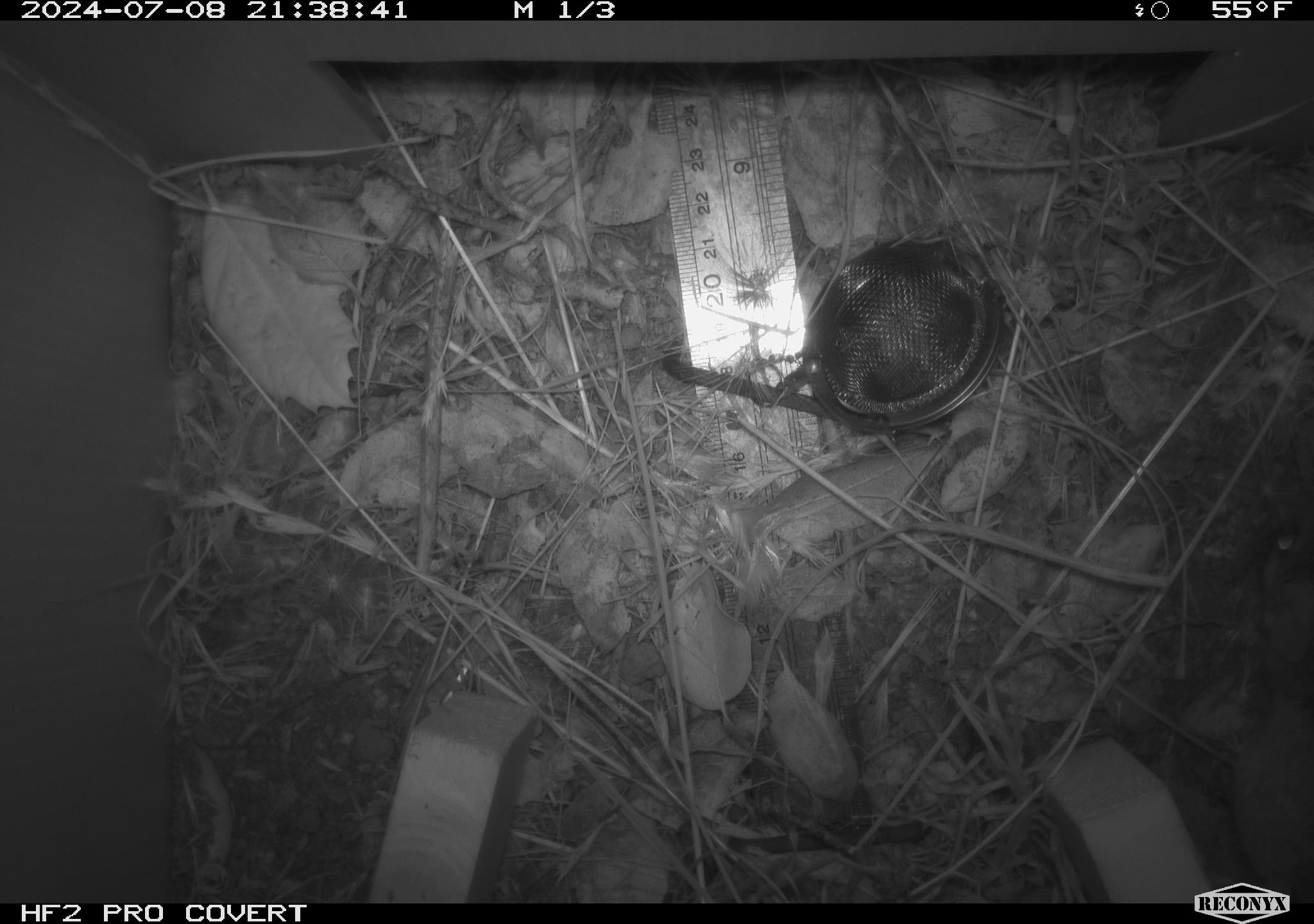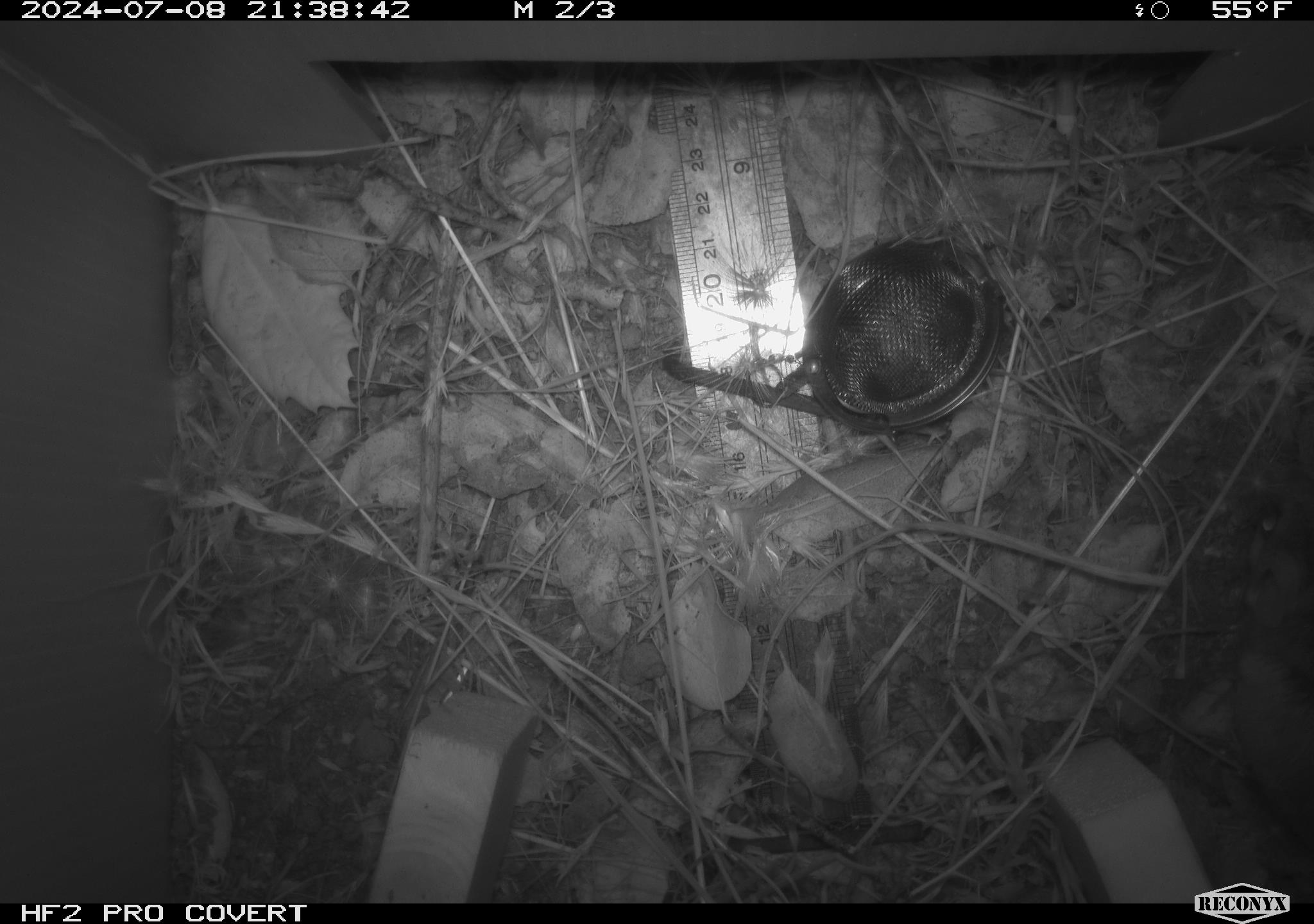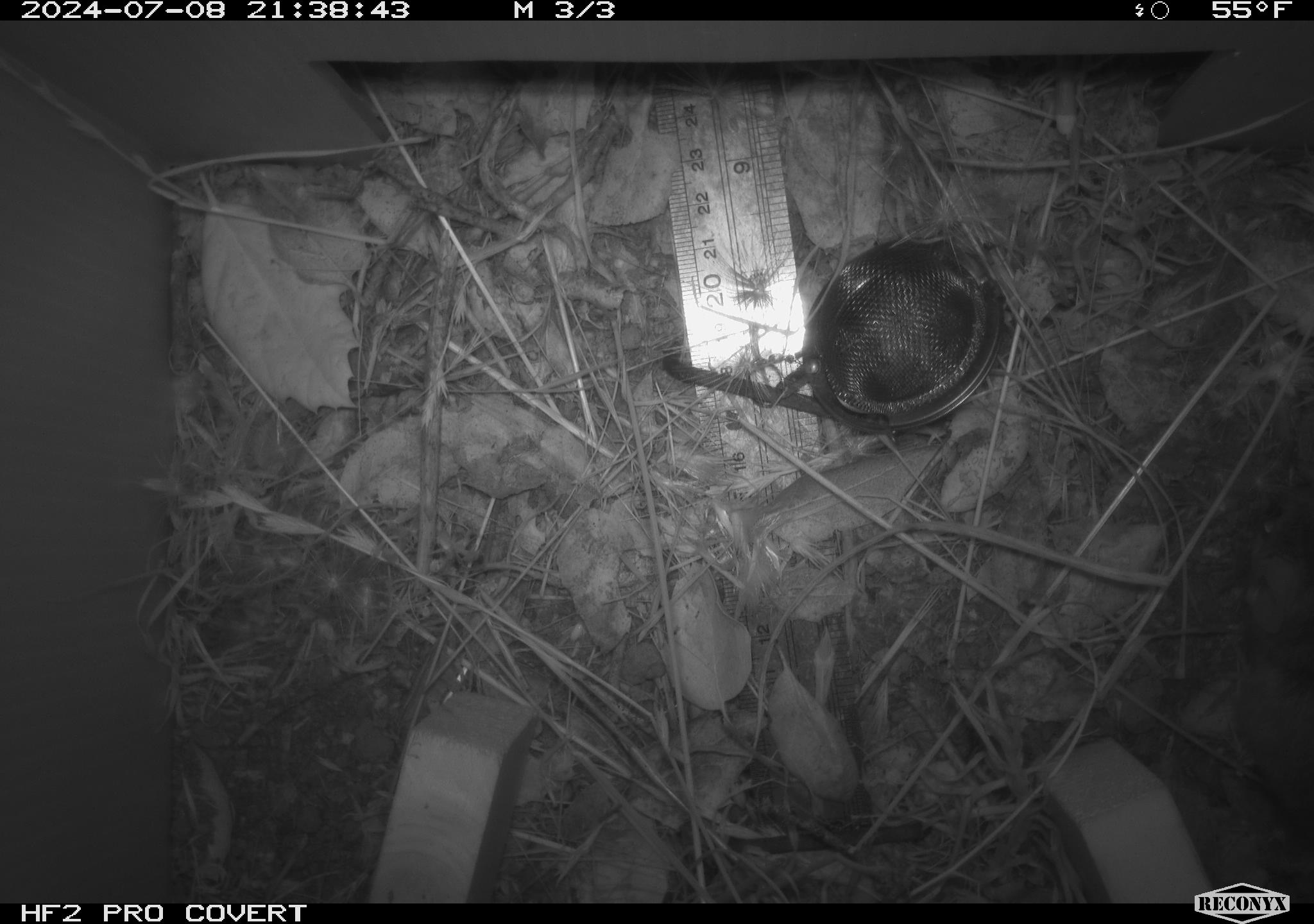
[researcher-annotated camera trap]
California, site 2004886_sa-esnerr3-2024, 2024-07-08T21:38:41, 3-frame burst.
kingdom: Animalia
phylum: Chordata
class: Mammalia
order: Rodentia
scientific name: Rodentia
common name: rodent